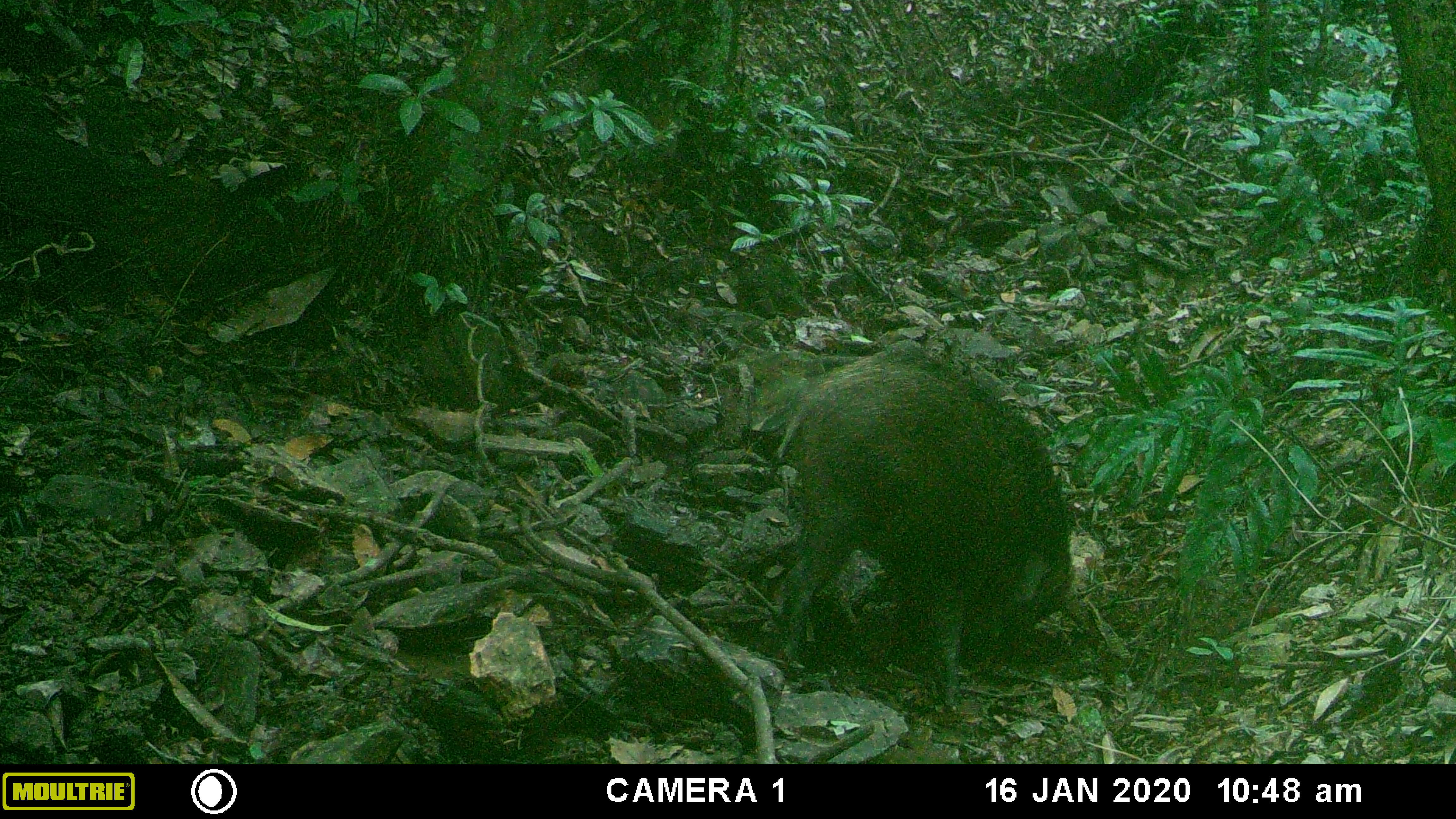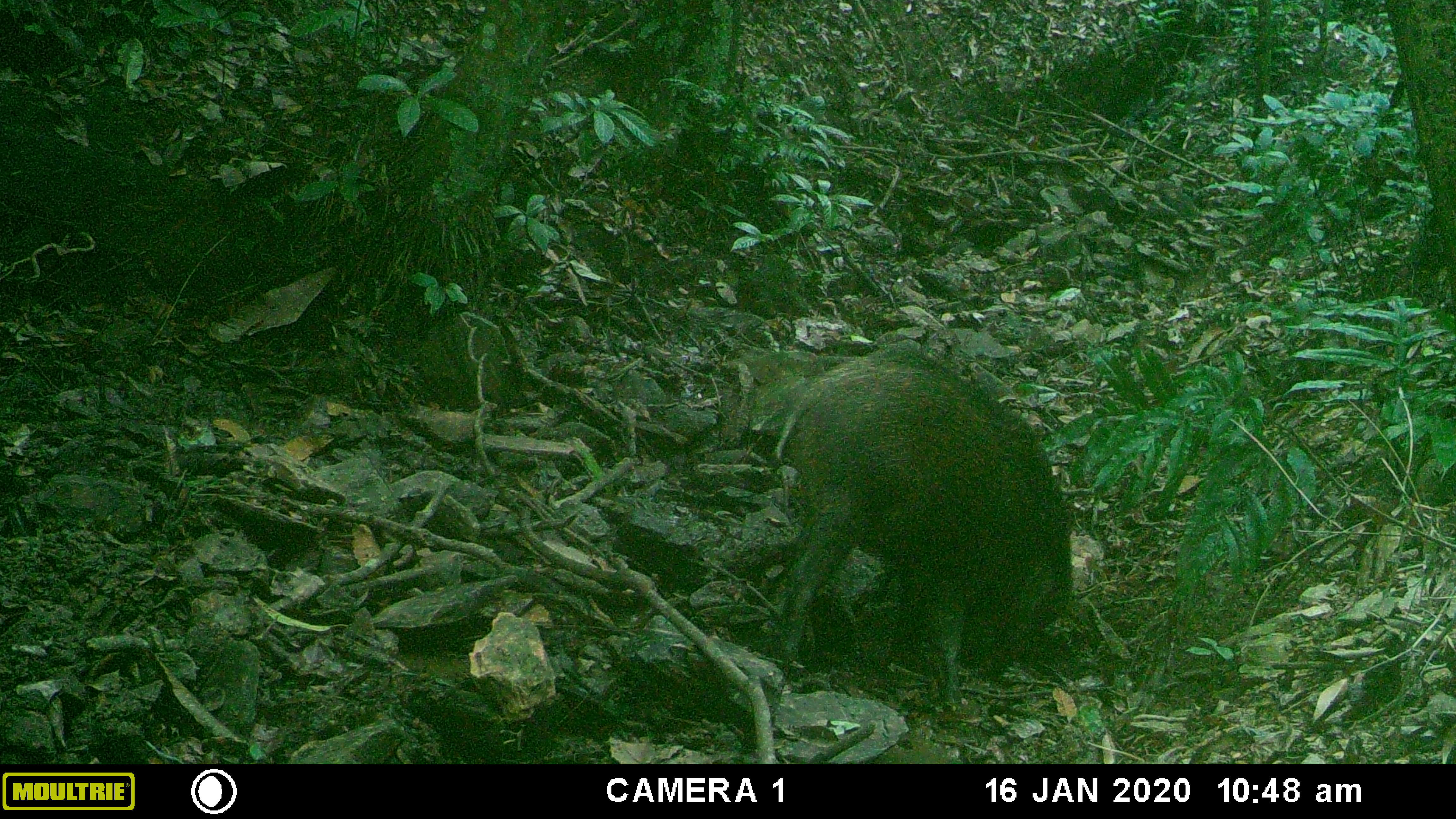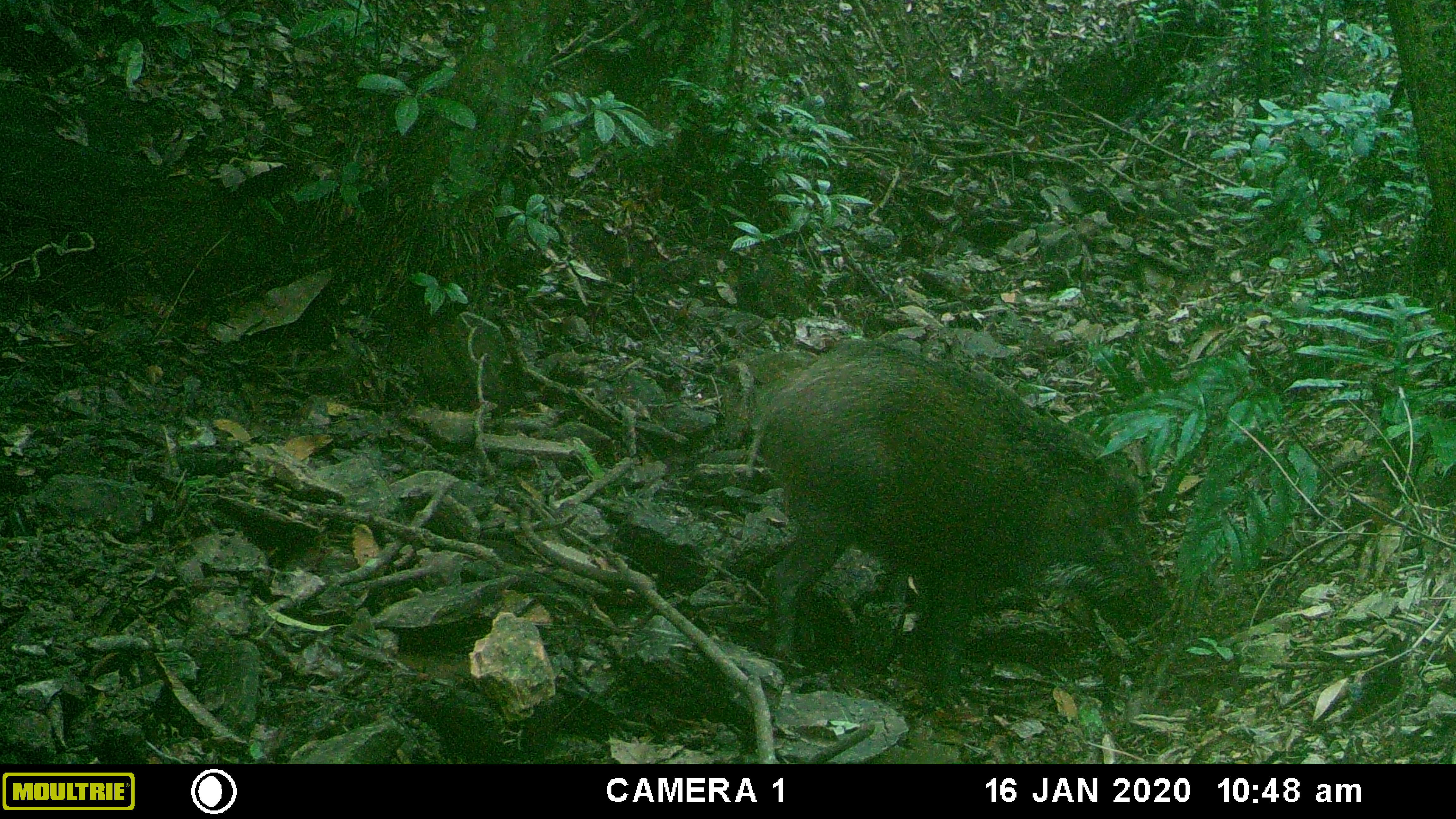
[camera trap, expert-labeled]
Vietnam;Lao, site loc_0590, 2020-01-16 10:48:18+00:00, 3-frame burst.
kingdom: Animalia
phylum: Chordata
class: Mammalia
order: Artiodactyla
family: Suidae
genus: Sus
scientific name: Sus scrofa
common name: eurasian wild pig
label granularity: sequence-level